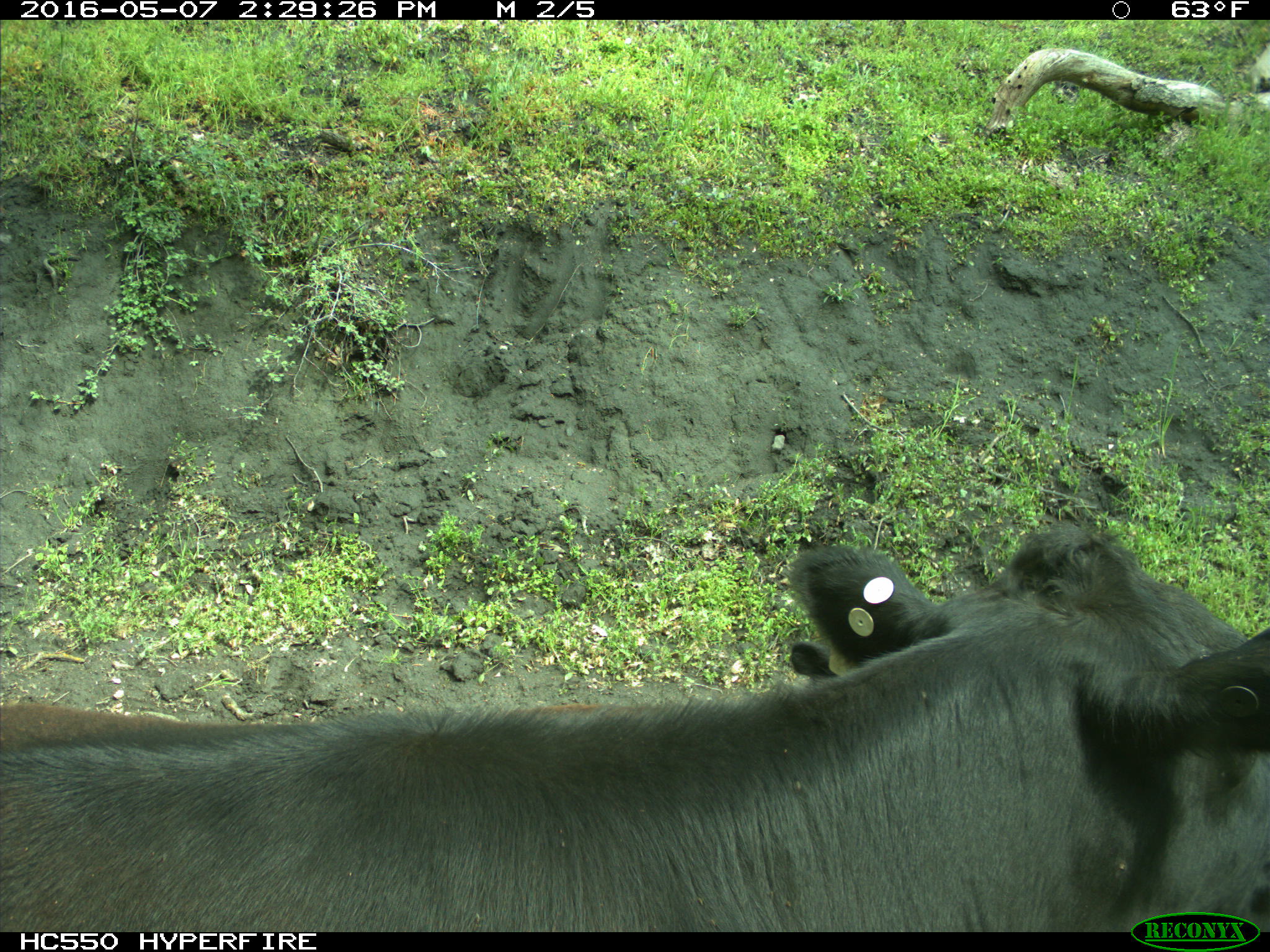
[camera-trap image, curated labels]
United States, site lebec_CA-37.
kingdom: Animalia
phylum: Chordata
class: Mammalia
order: Artiodactyla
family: Bovidae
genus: Bos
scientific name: Bos taurus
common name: domestic cow